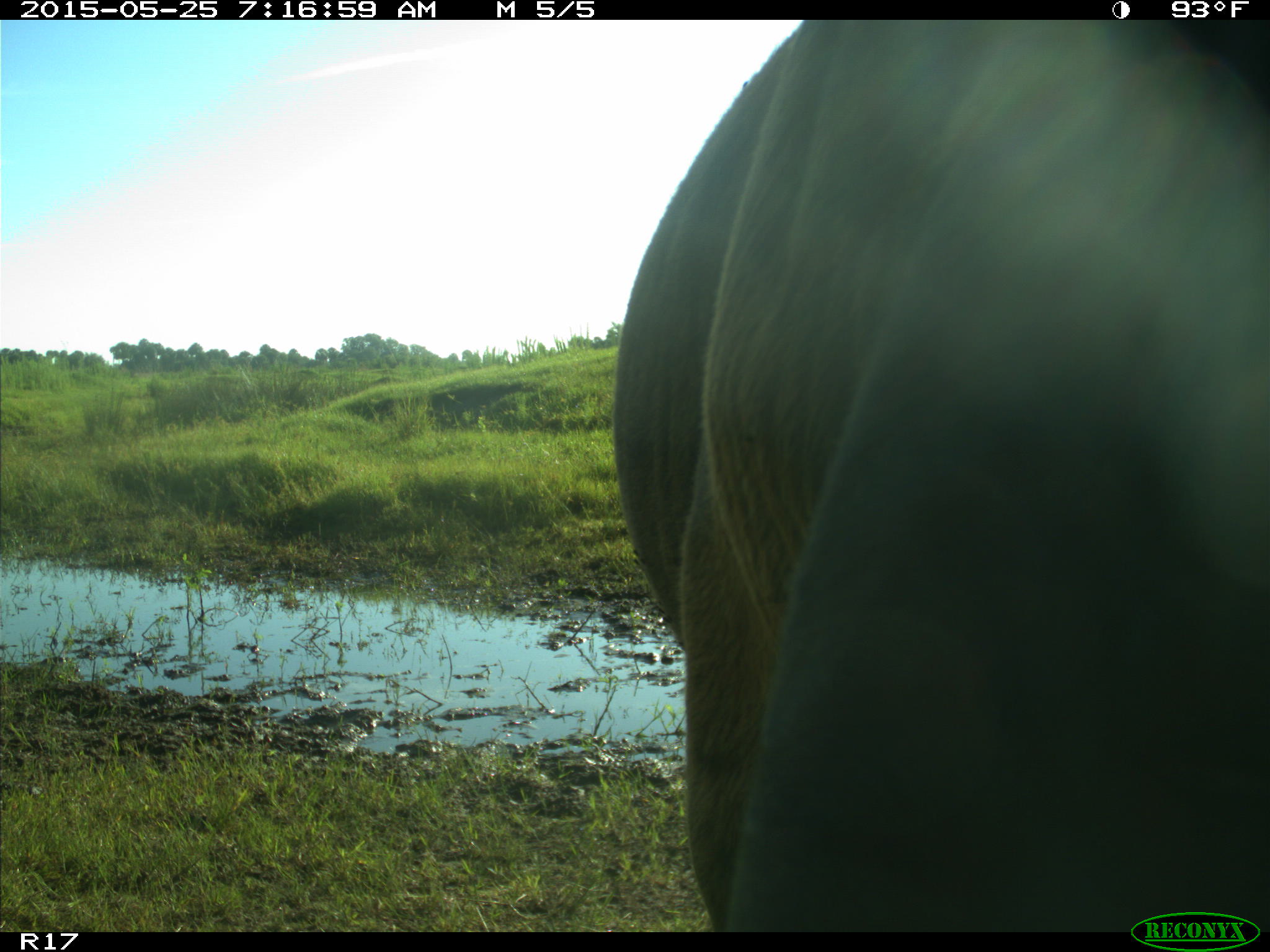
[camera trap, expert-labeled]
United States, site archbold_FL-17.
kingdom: Animalia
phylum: Chordata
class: Mammalia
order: Artiodactyla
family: Bovidae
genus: Bos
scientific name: Bos taurus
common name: domestic cow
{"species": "Bos taurus (domestic cow)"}